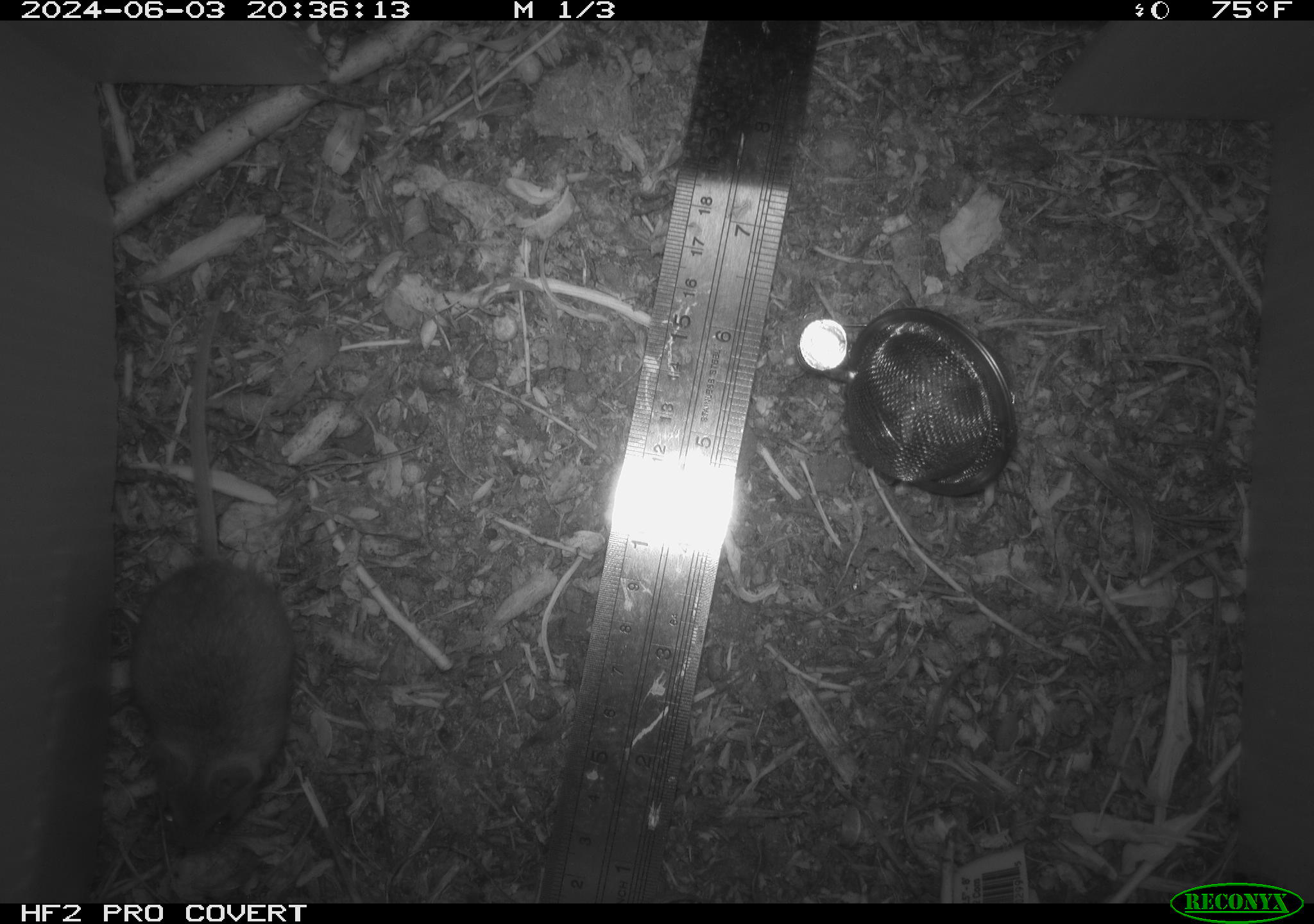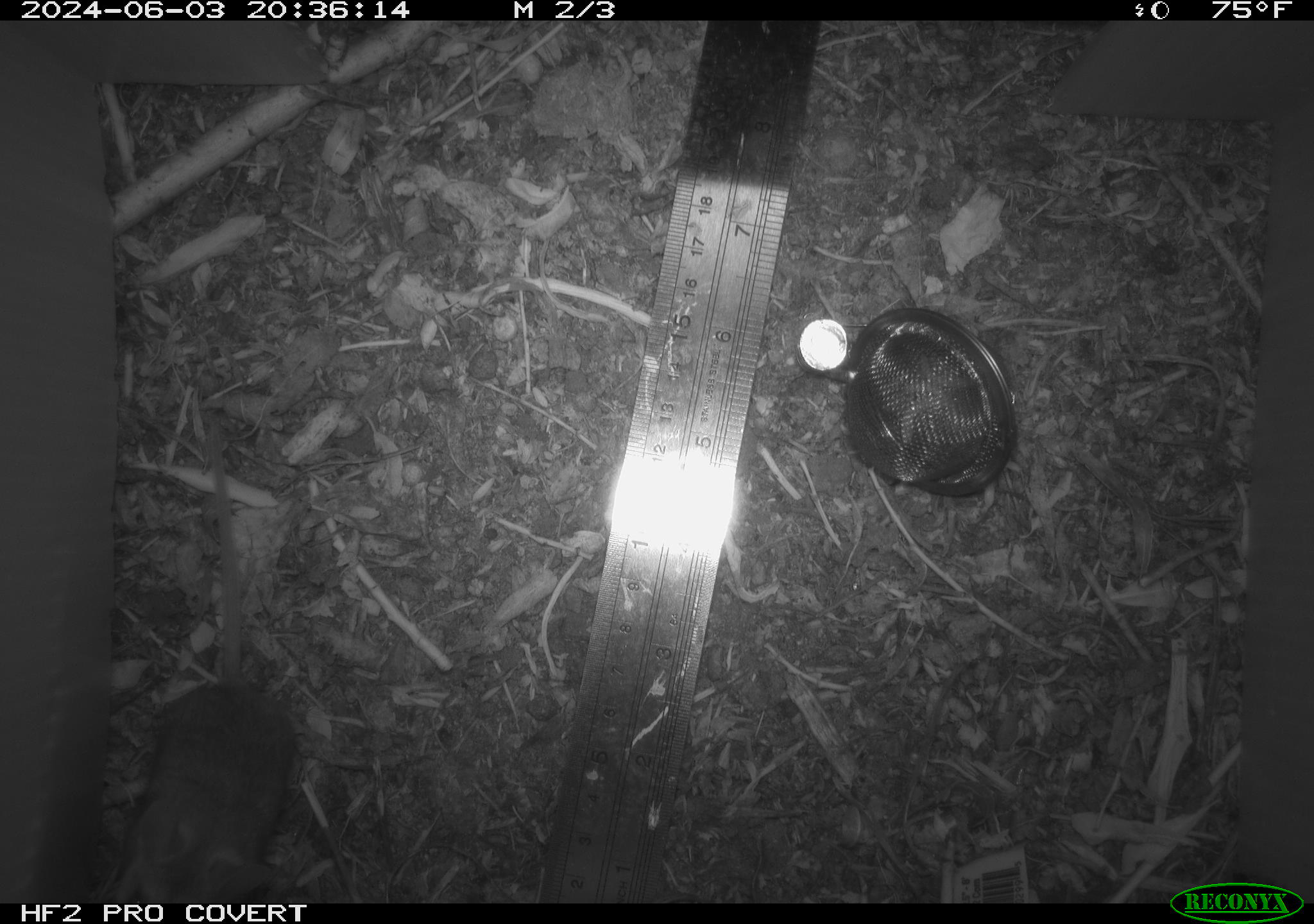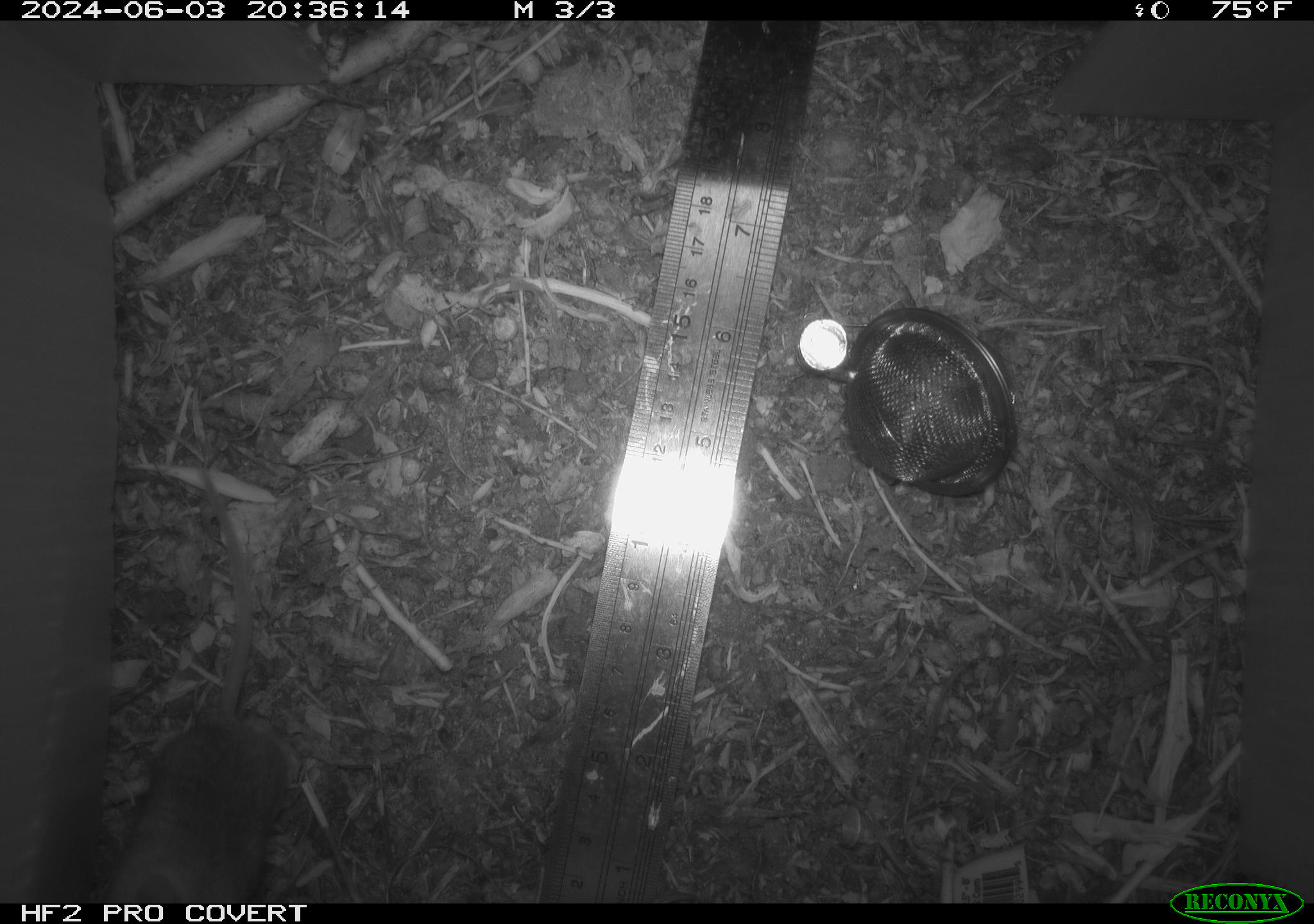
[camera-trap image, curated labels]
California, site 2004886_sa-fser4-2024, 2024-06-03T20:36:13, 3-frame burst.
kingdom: Animalia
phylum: Chordata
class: Mammalia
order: Rodentia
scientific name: Rodentia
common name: rodent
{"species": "rodent (Rodentia)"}